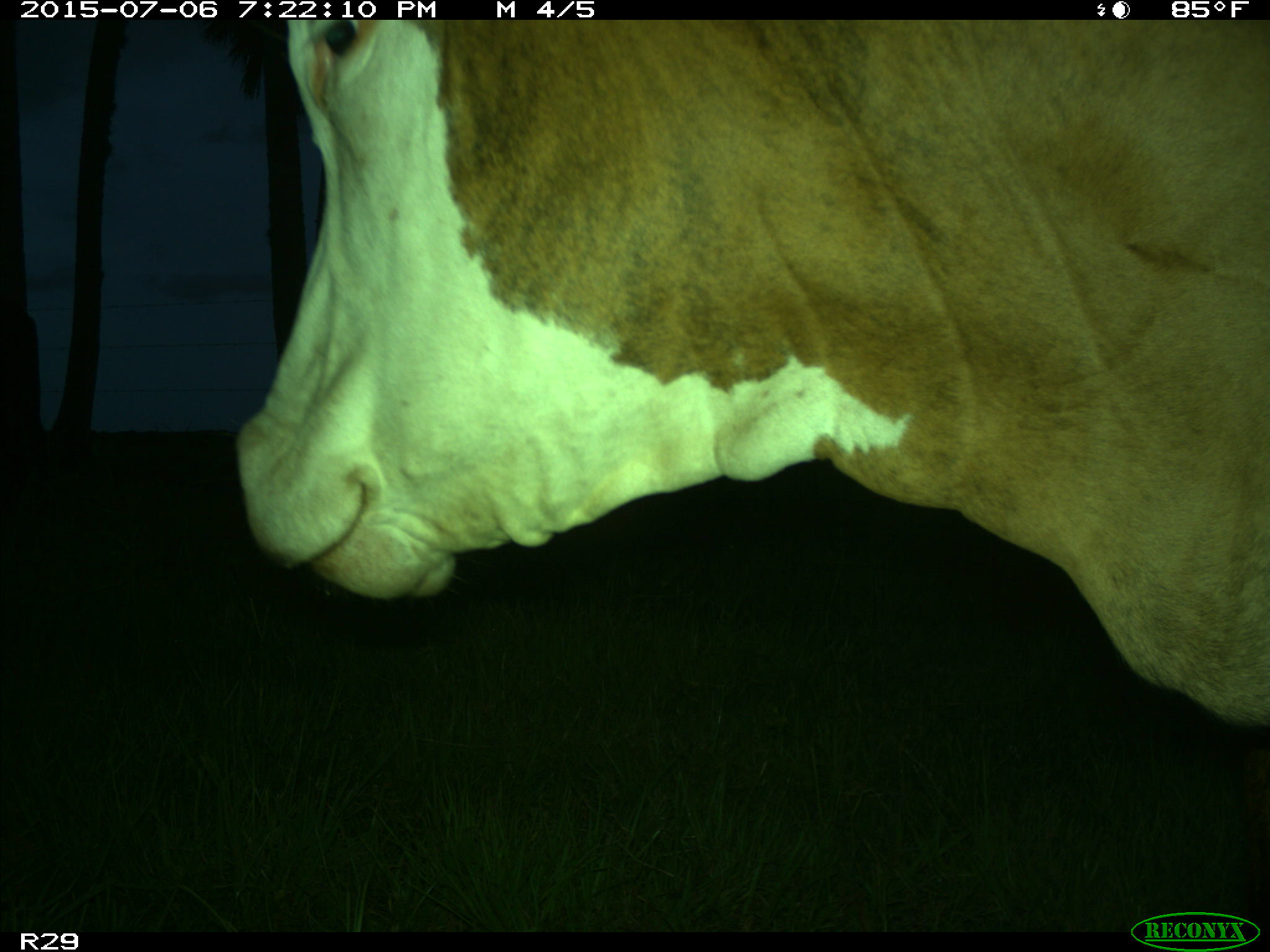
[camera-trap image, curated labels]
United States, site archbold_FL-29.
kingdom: Animalia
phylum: Chordata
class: Mammalia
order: Artiodactyla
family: Bovidae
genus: Bos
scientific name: Bos taurus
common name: domestic cow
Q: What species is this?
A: Bos taurus (domestic cow).